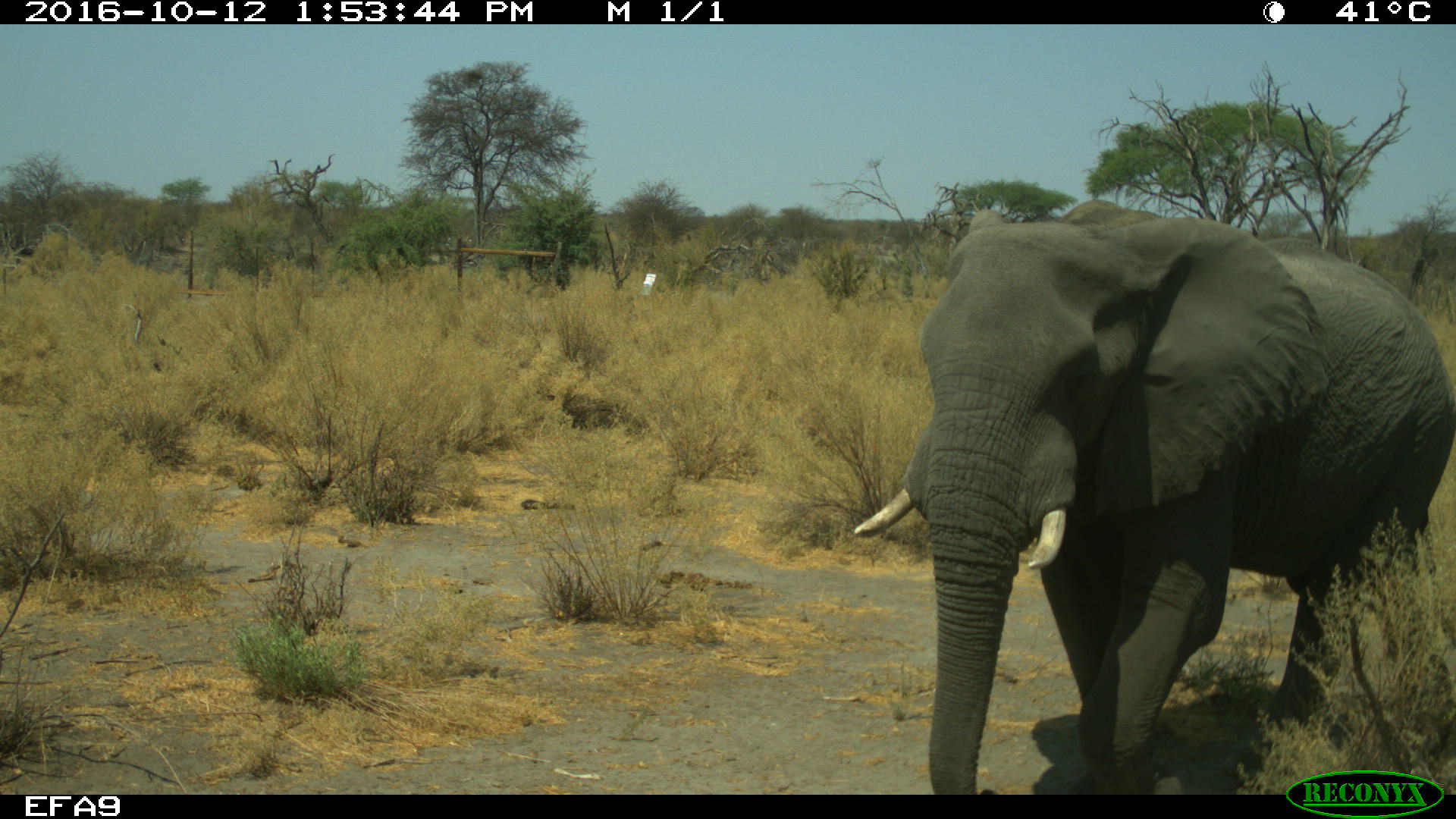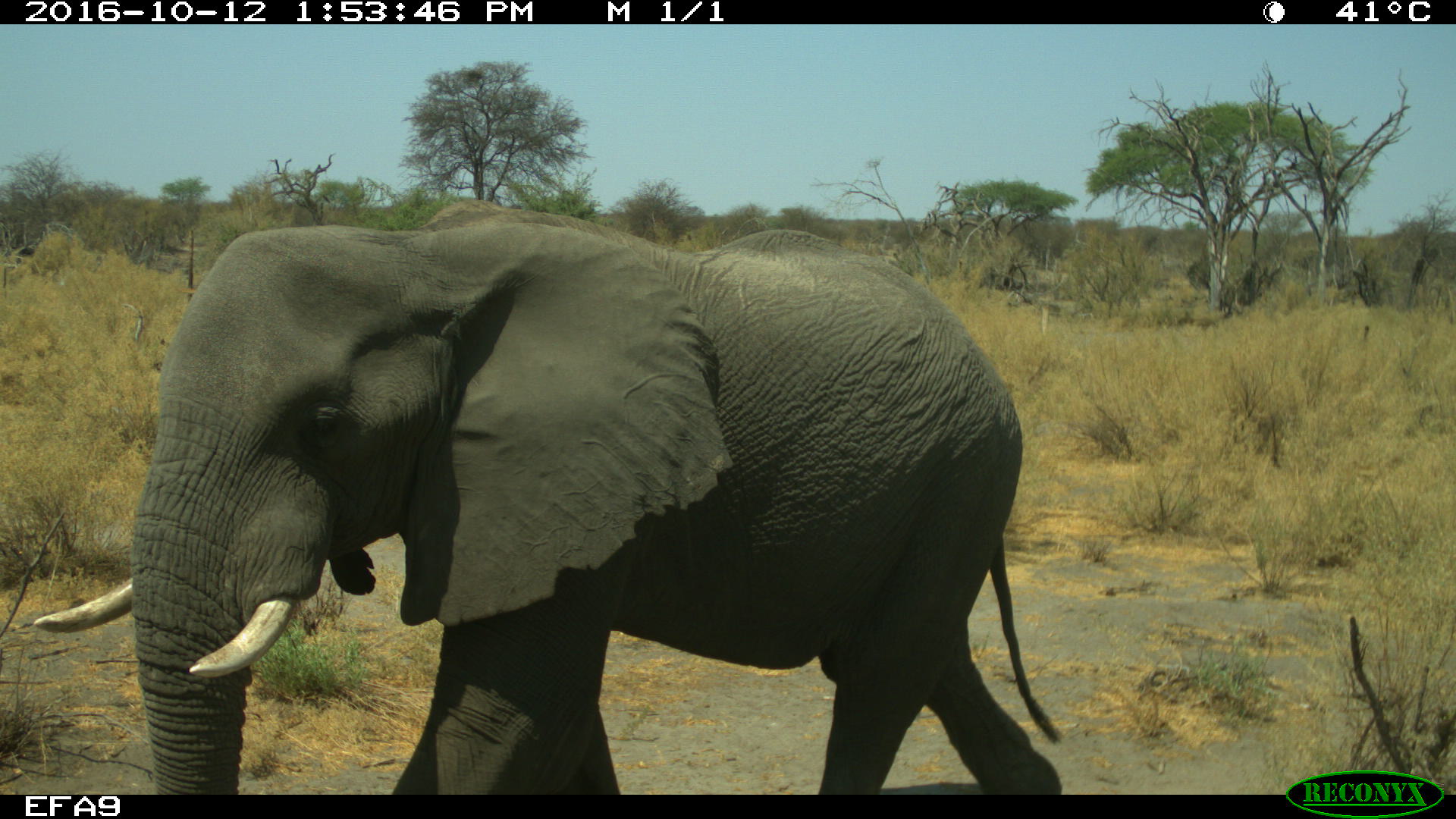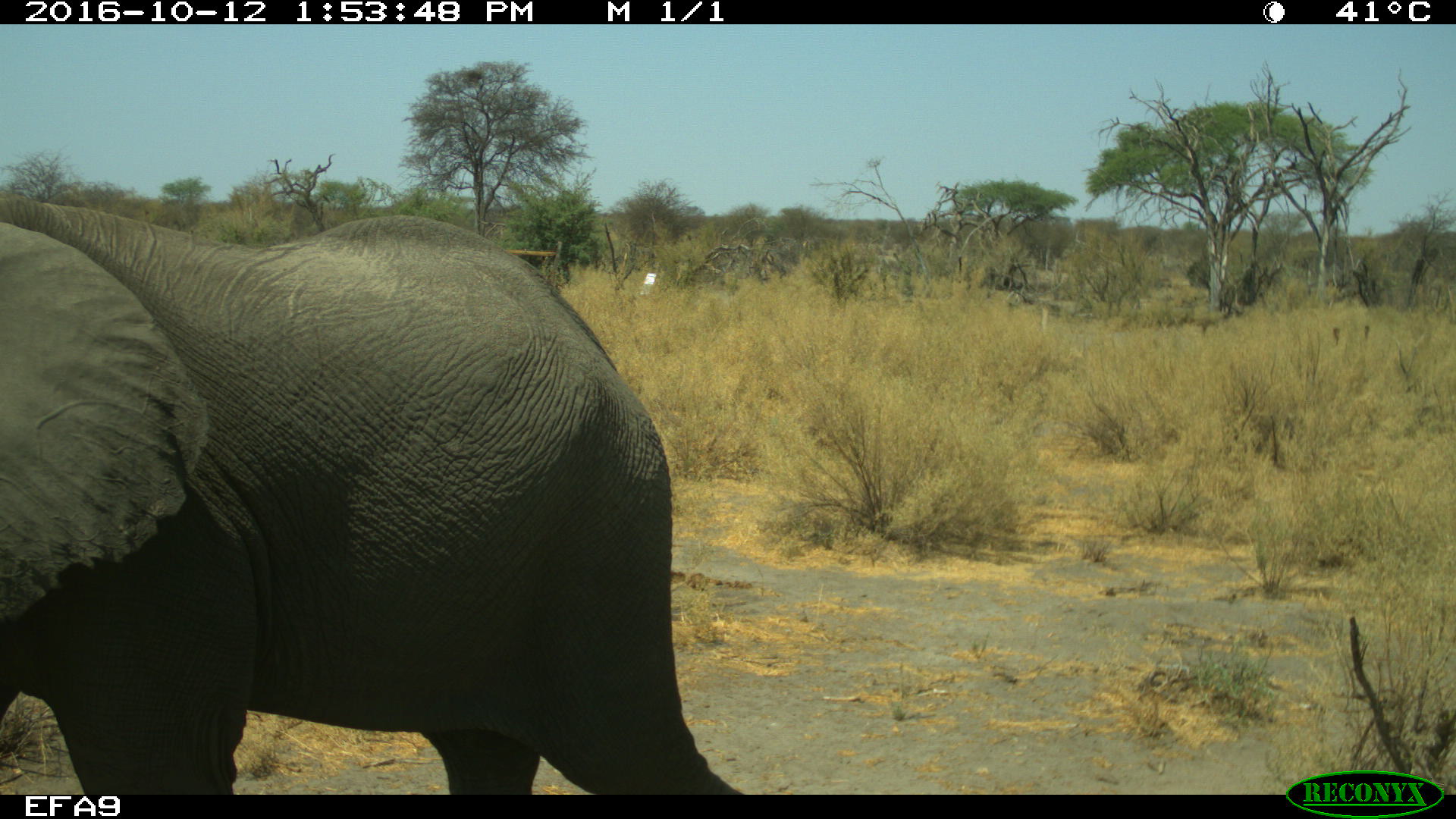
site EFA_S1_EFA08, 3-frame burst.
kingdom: Animalia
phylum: Chordata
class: Mammalia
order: Proboscidea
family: Elephantidae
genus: Loxodonta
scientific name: Loxodonta africana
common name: african bush elephant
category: elephant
Elephant (african bush elephant) (Loxodonta africana), count 1. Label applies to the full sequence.